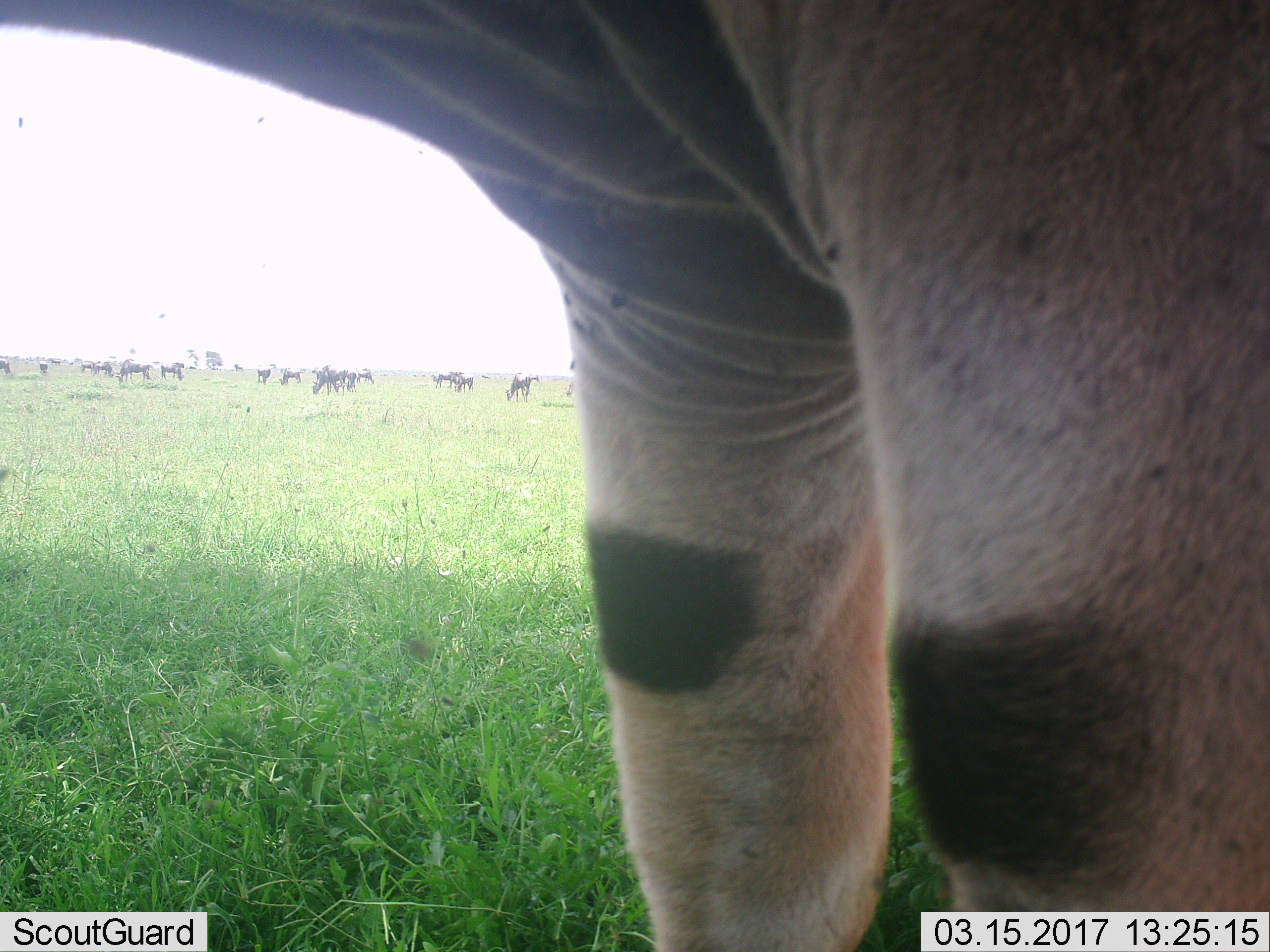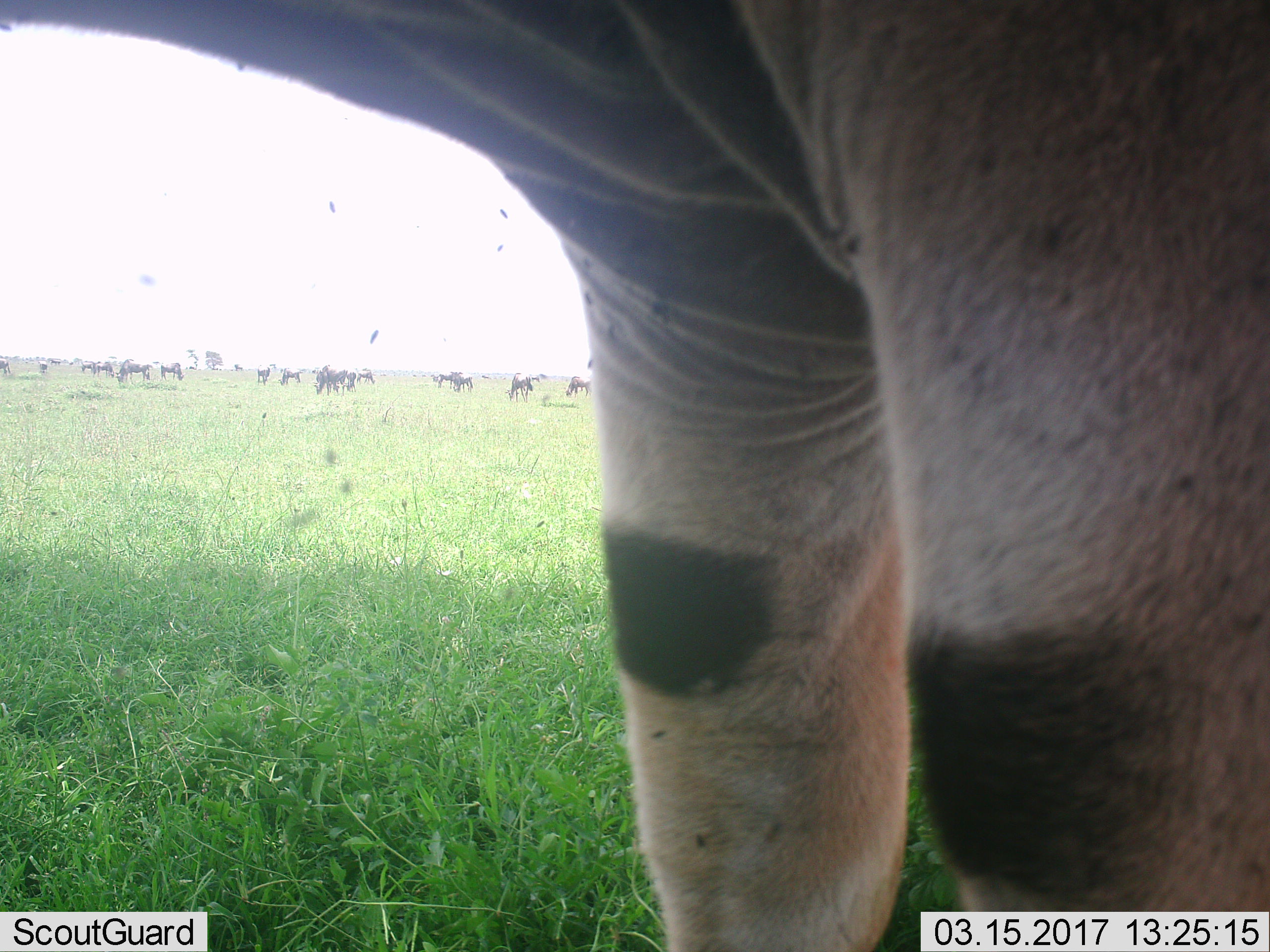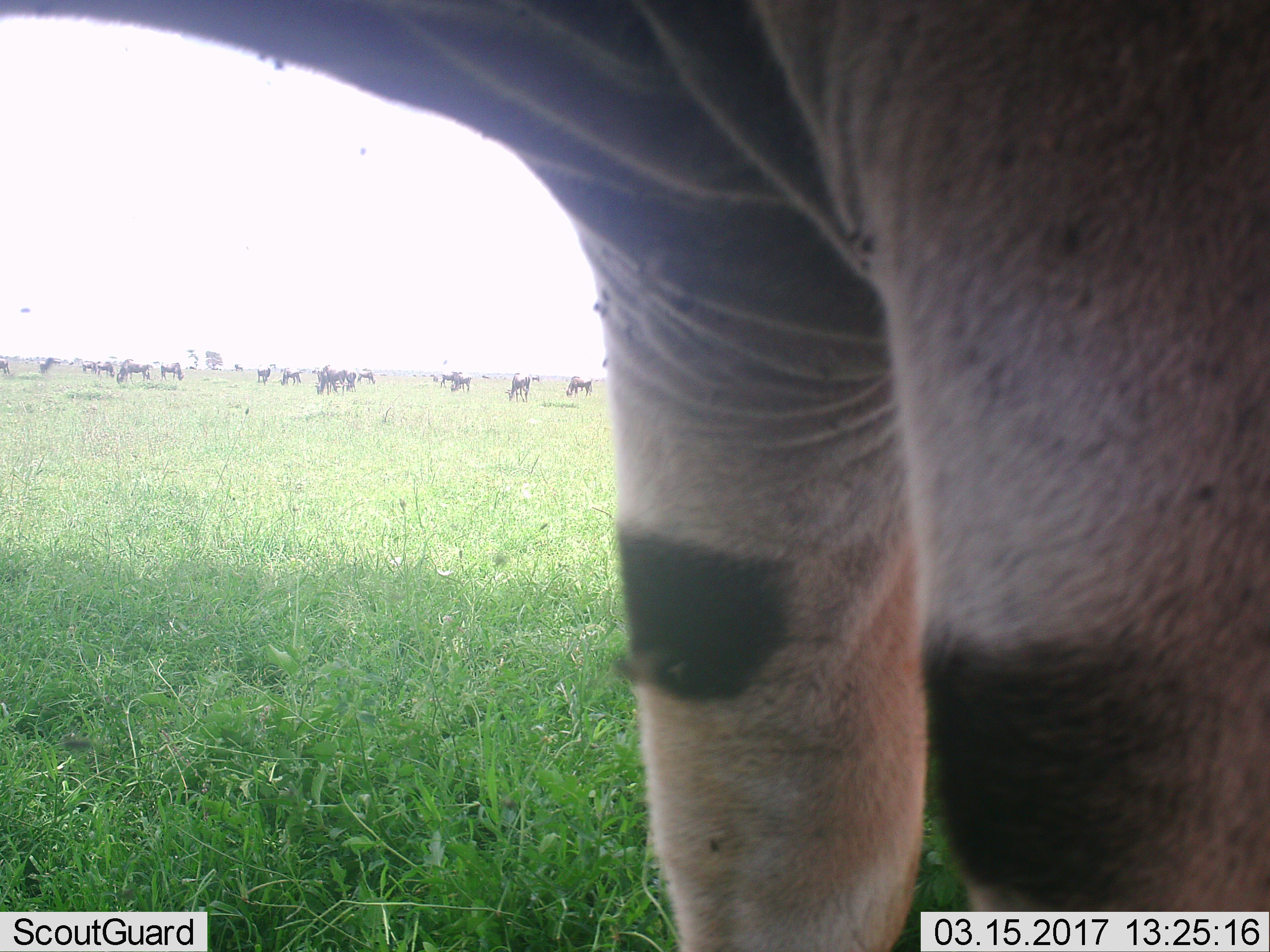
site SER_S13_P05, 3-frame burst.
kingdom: Animalia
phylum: Chordata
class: Mammalia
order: Artiodactyla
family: Bovidae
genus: Connochaetes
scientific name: Connochaetes taurinus taurinus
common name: blue wildebeest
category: wildebeestblue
Wildebeestblue (blue wildebeest) (Connochaetes taurinus taurinus), count 11-50. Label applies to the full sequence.